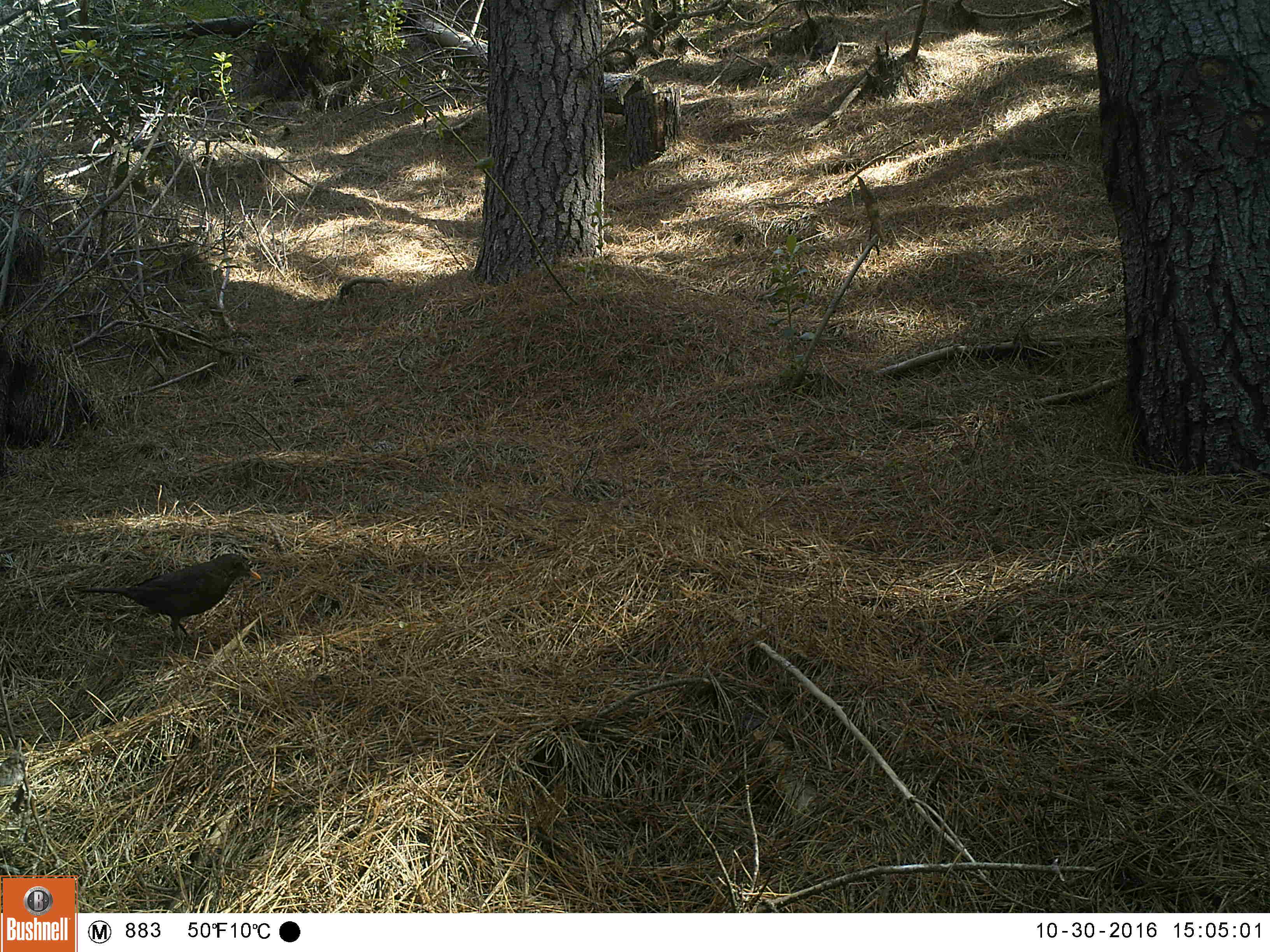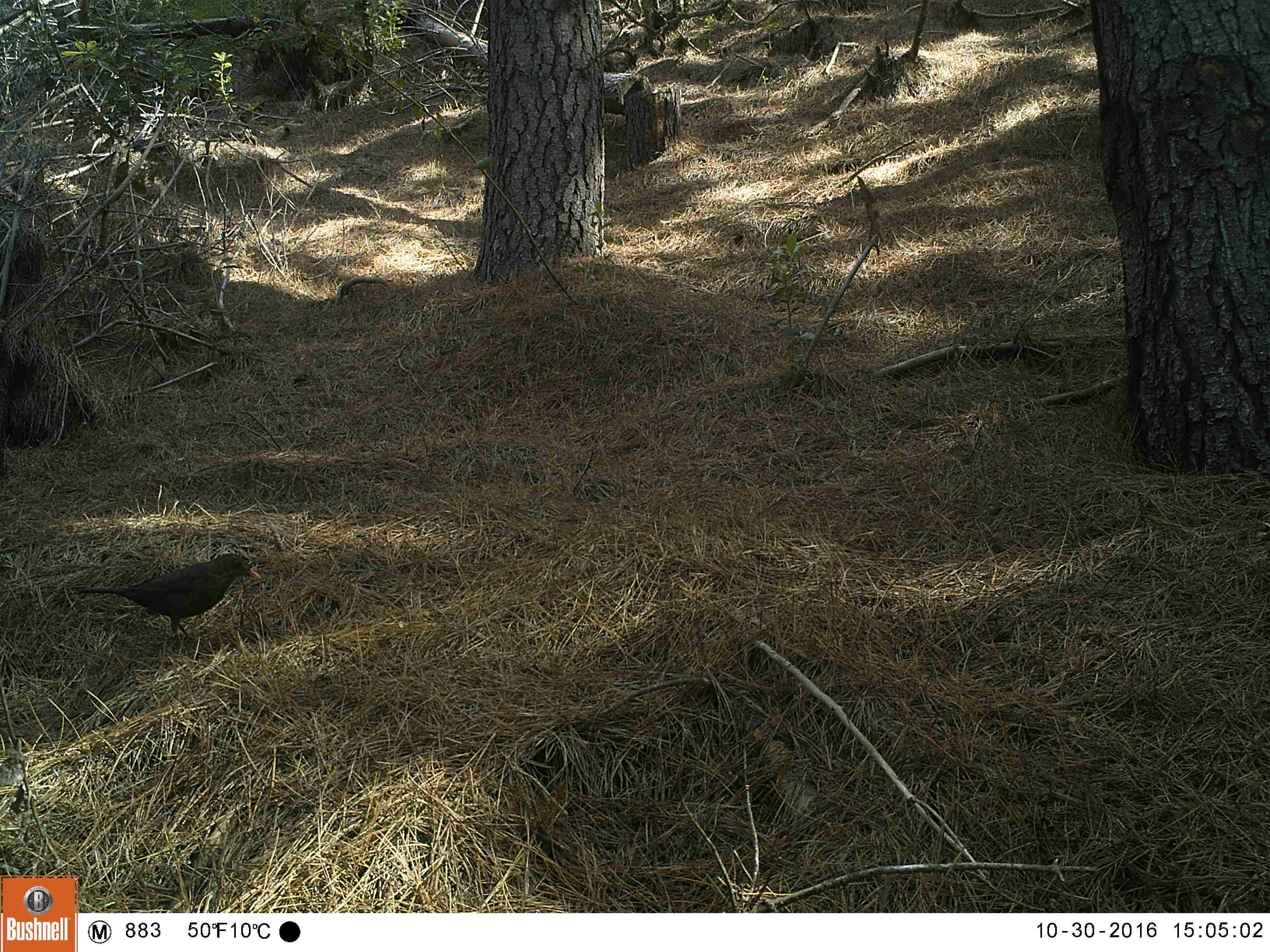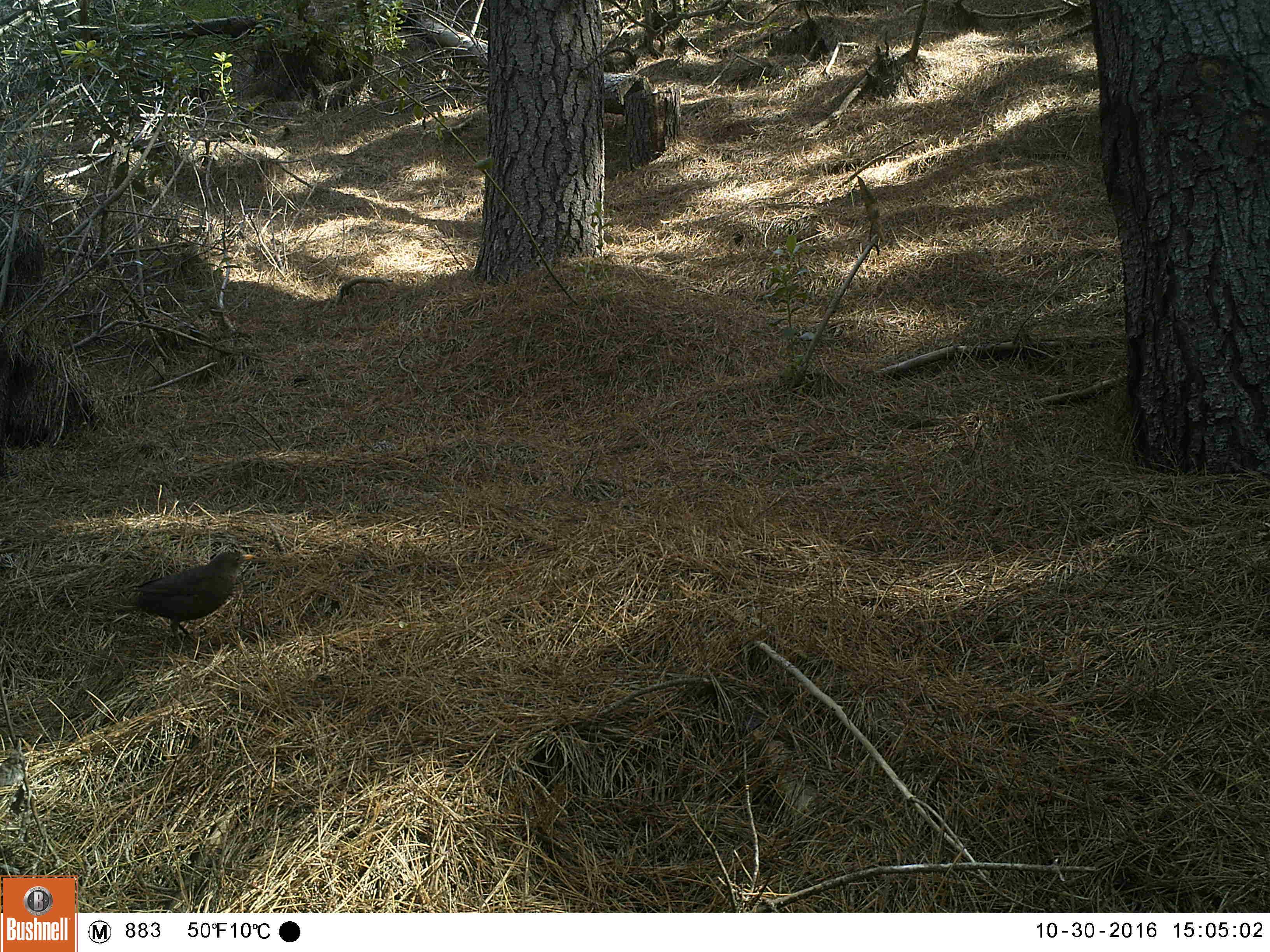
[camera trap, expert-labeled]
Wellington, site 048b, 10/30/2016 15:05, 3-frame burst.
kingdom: Animalia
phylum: Chordata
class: Aves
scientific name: Aves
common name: bird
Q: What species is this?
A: Bird (Aves).